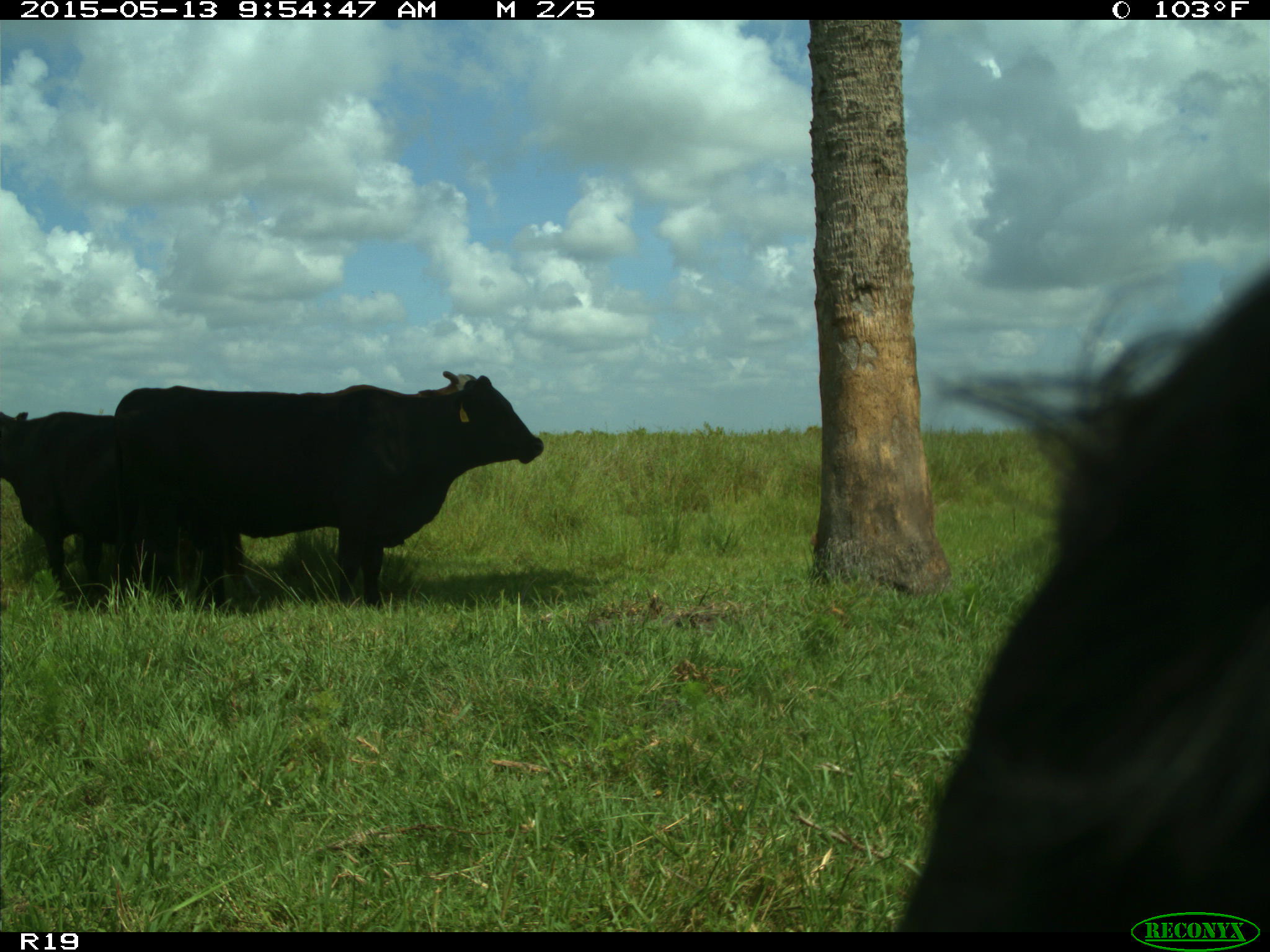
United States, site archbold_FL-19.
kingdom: Animalia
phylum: Chordata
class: Mammalia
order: Artiodactyla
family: Bovidae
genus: Bos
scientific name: Bos taurus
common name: domestic cow